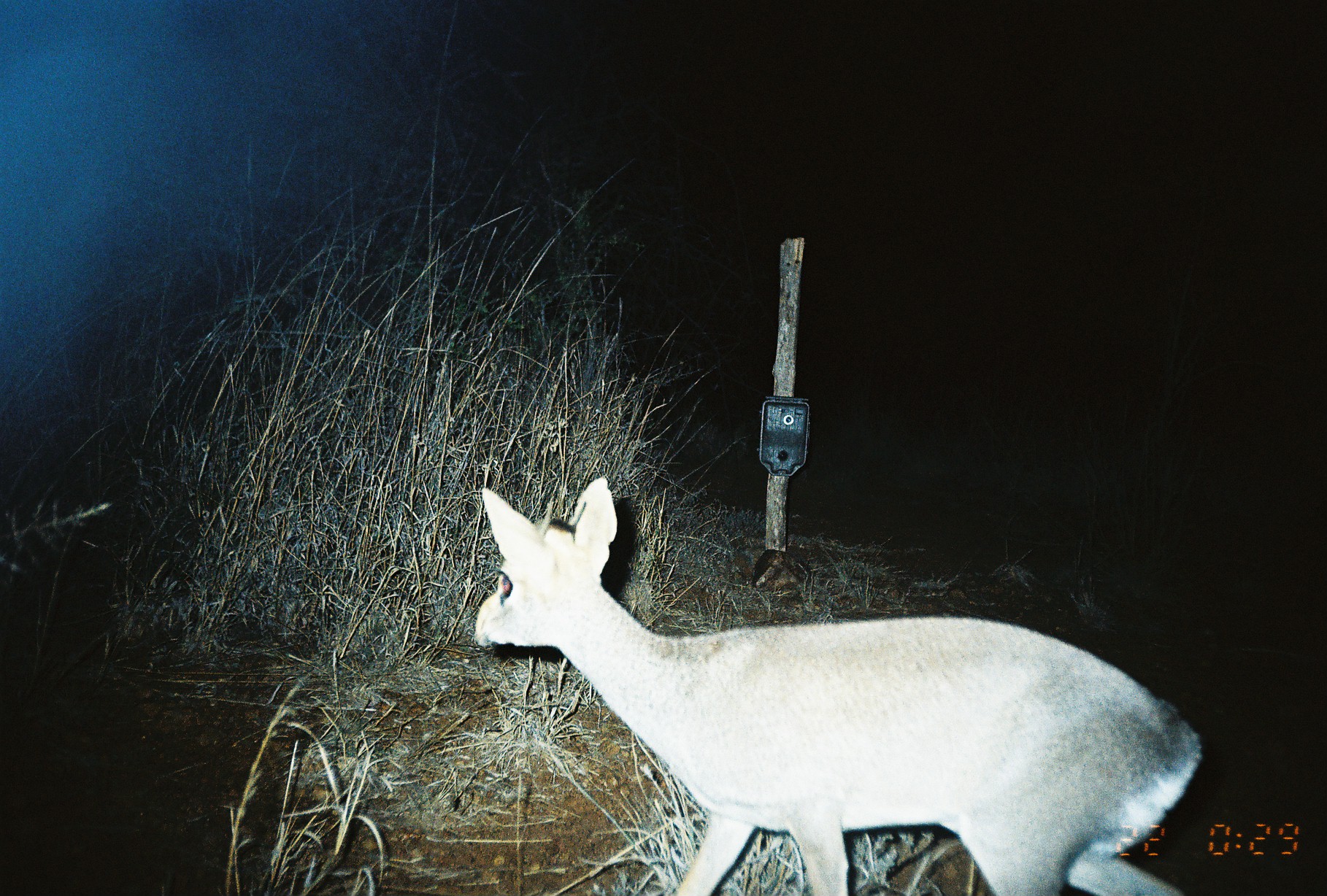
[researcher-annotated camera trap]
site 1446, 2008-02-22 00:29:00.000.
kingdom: Animalia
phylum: Chordata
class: Mammalia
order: Artiodactyla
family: Bovidae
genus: Madoqua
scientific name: Madoqua guentheri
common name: günther's dik-dik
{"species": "Madoqua guentheri (günther's dik-dik)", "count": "1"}